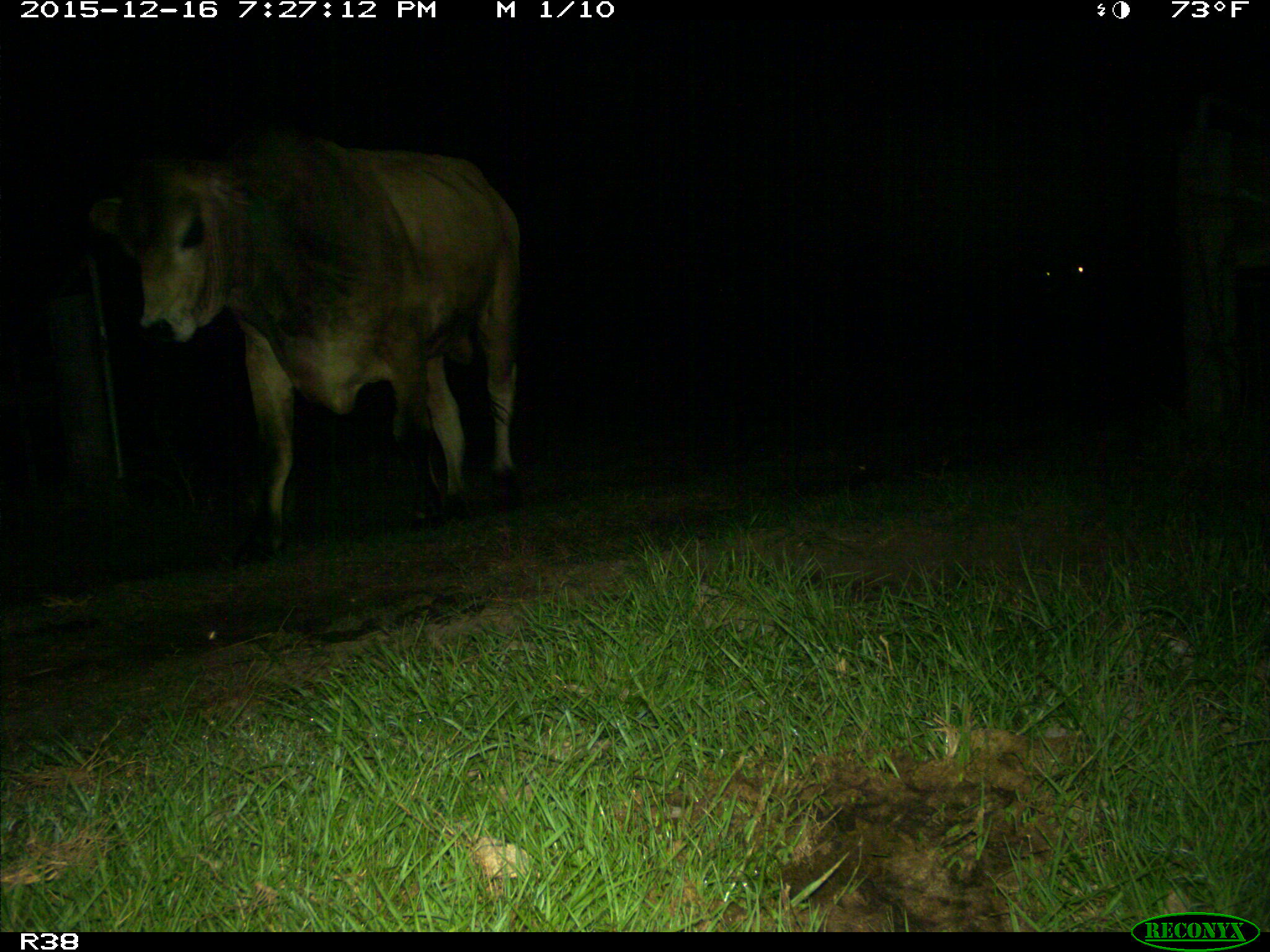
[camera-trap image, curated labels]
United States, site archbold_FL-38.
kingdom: Animalia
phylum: Chordata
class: Mammalia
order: Artiodactyla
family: Bovidae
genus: Bos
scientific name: Bos taurus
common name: domestic cow